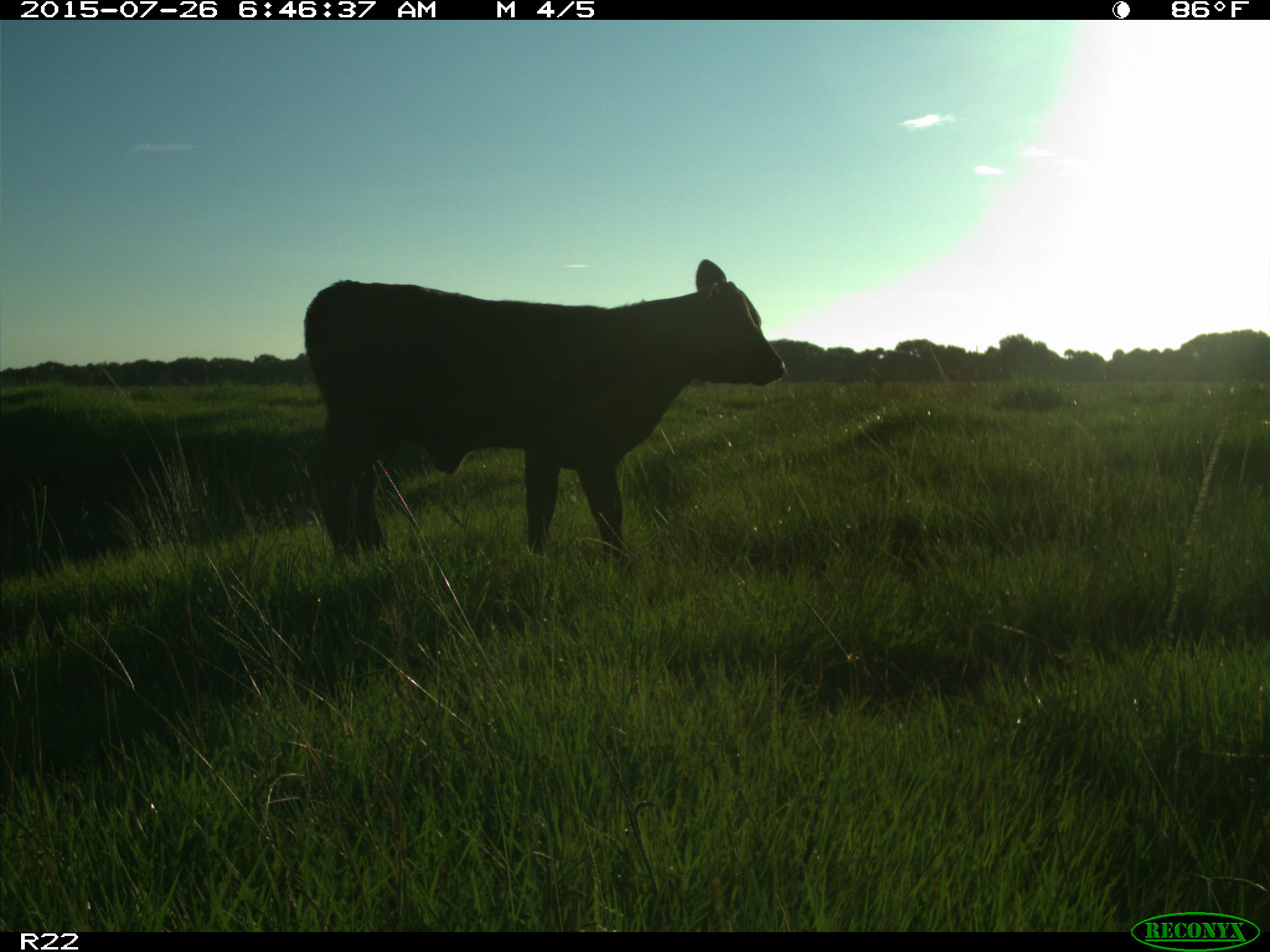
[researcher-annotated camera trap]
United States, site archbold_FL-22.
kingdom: Animalia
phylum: Chordata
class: Mammalia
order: Artiodactyla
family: Bovidae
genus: Bos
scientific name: Bos taurus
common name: domestic cow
Bos taurus (domestic cow).